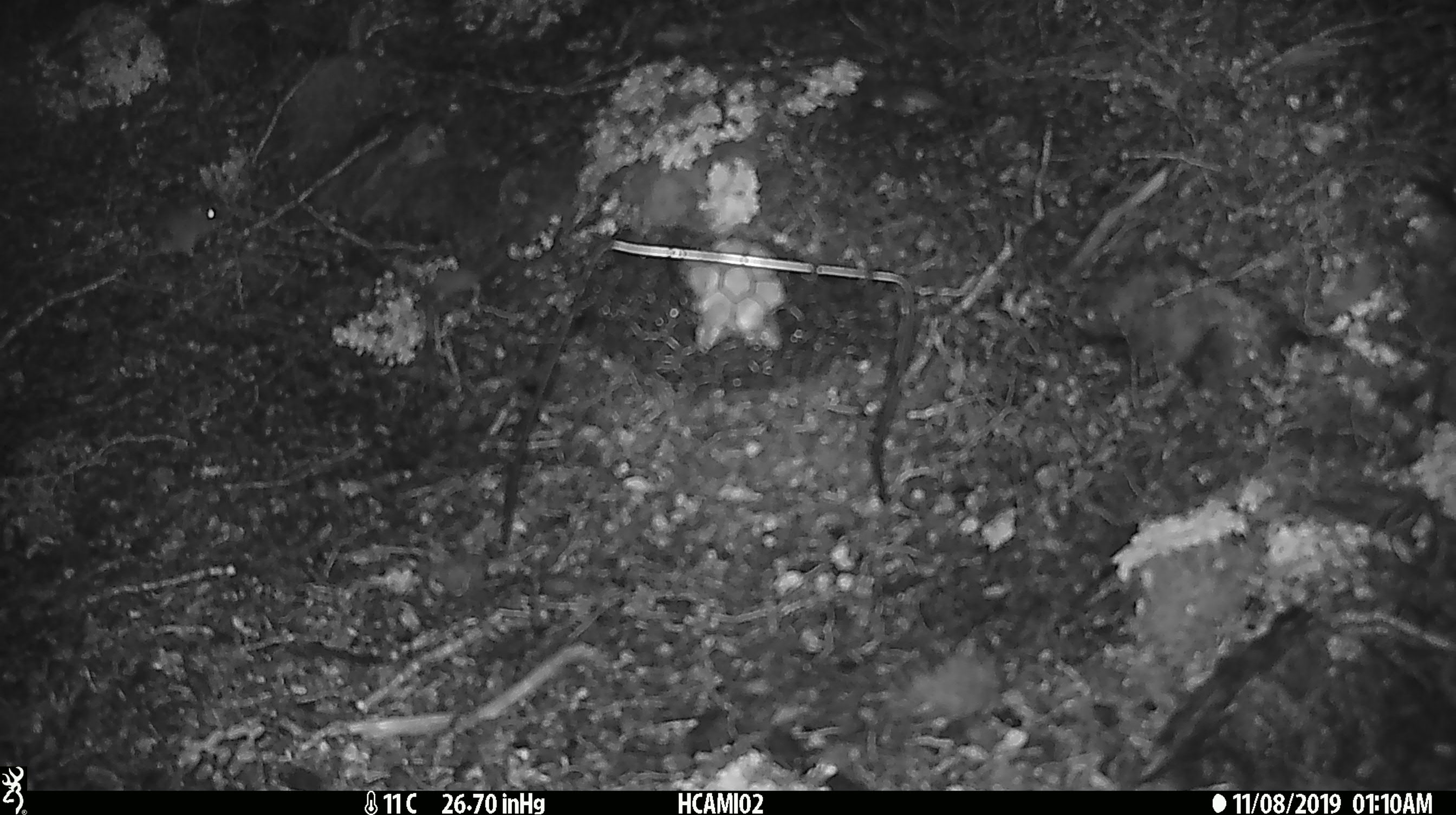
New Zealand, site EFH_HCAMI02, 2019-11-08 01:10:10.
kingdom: Animalia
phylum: Chordata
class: Mammalia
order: Rodentia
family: Muridae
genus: Mus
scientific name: Mus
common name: mouse